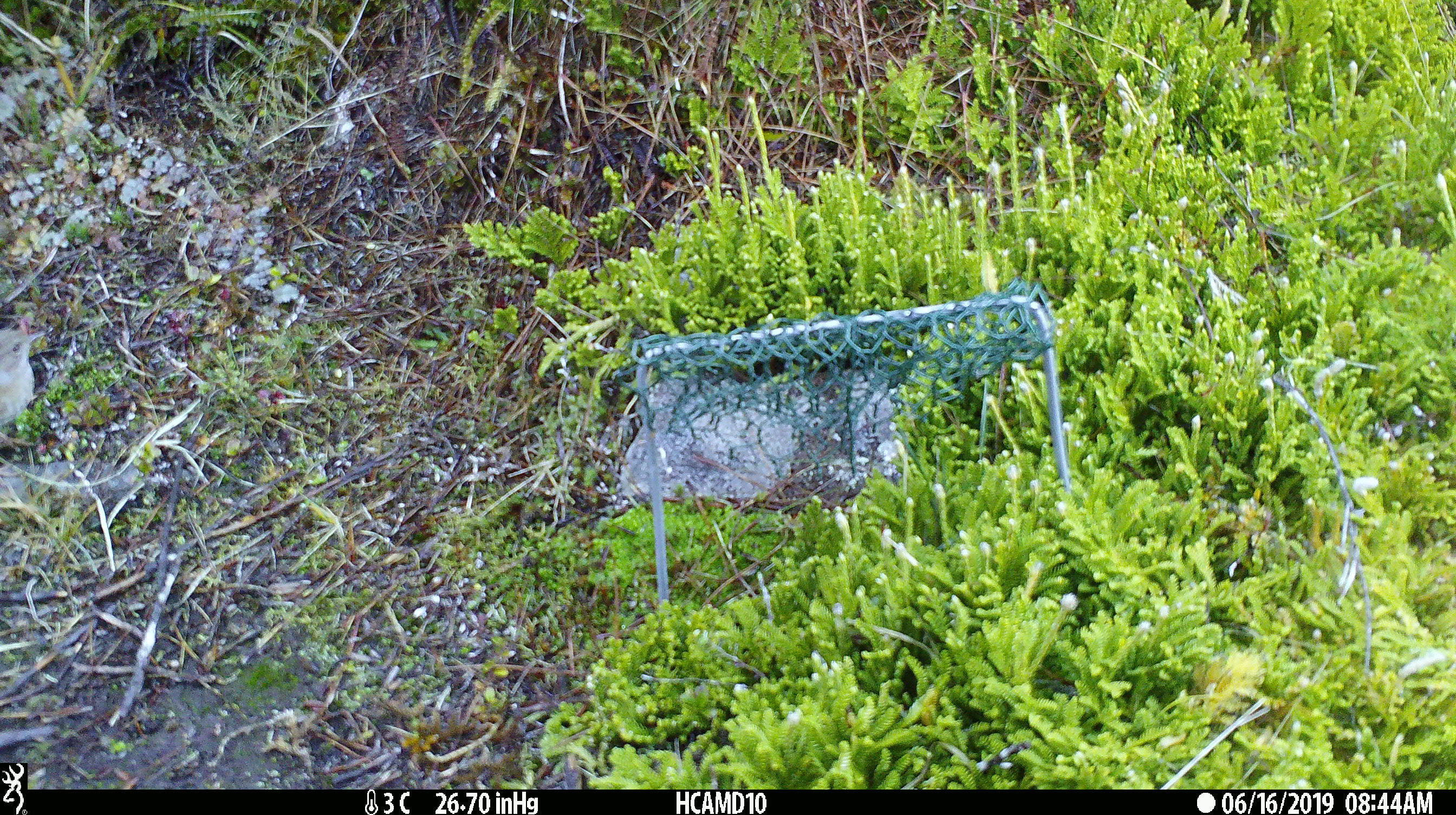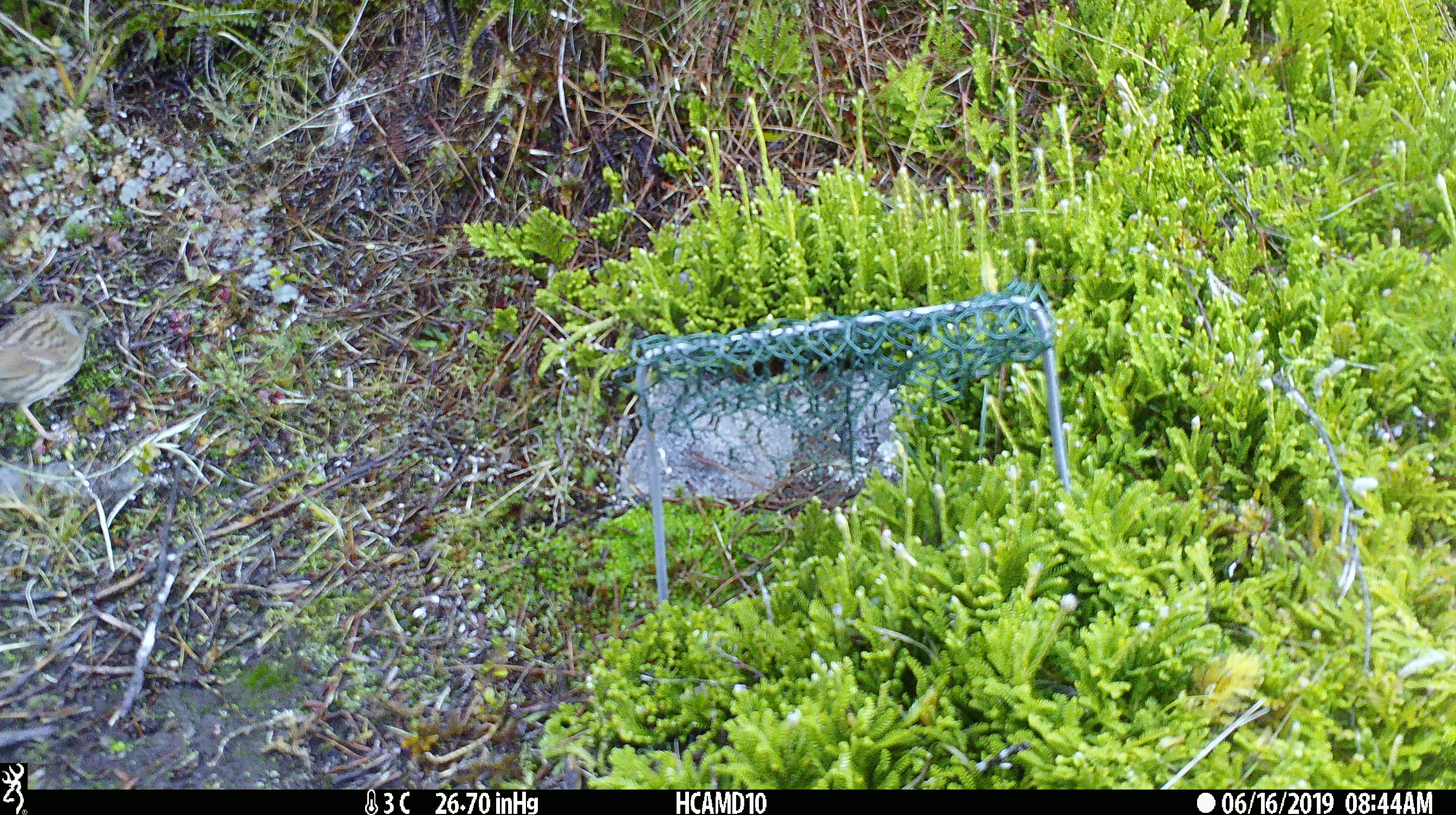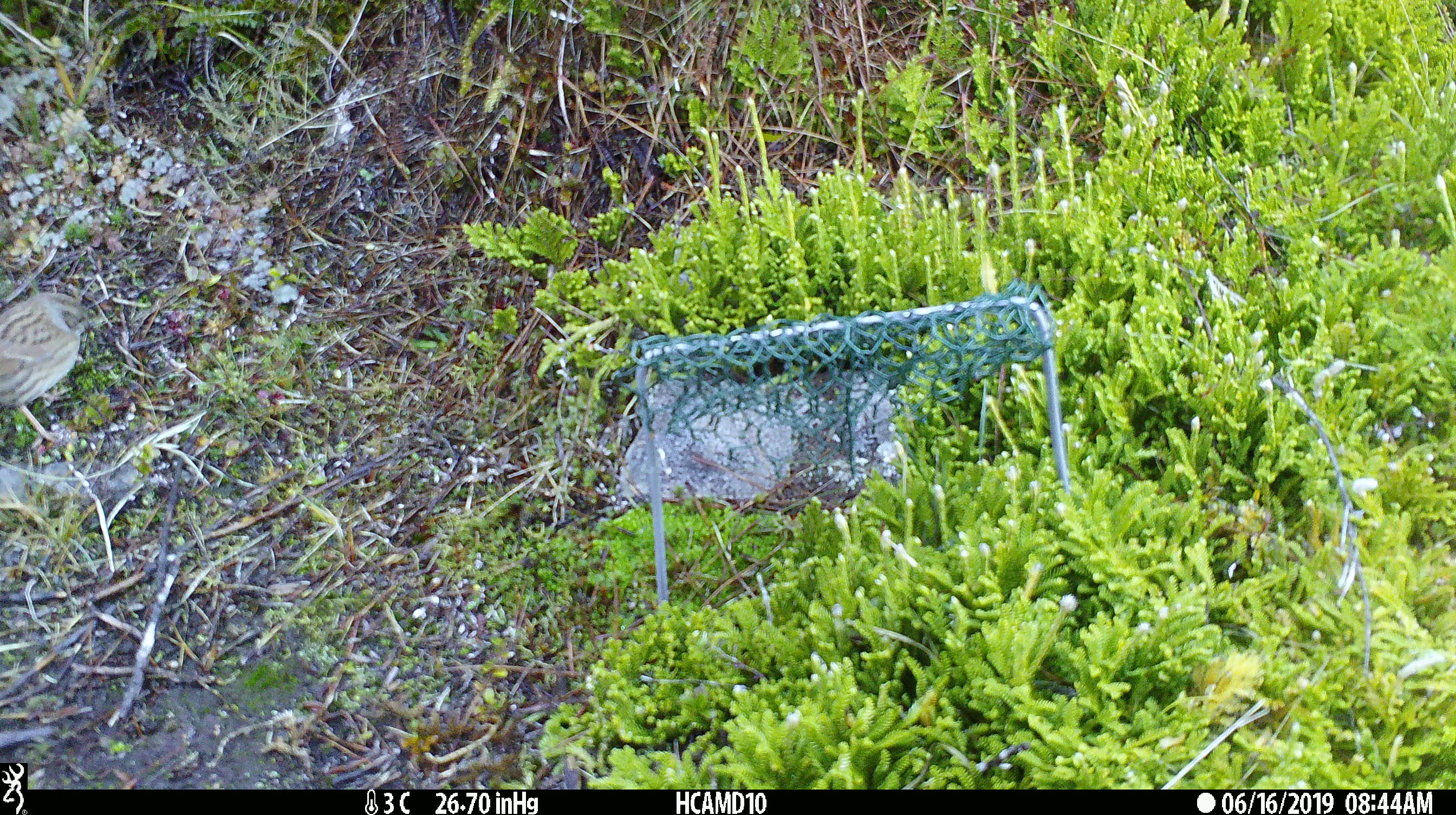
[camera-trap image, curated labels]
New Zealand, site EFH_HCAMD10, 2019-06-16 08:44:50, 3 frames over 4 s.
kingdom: Animalia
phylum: Chordata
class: Aves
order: Passeriformes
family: Prunellidae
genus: Prunella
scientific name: Prunella modularis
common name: dunnock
Dunnock (Prunella modularis).